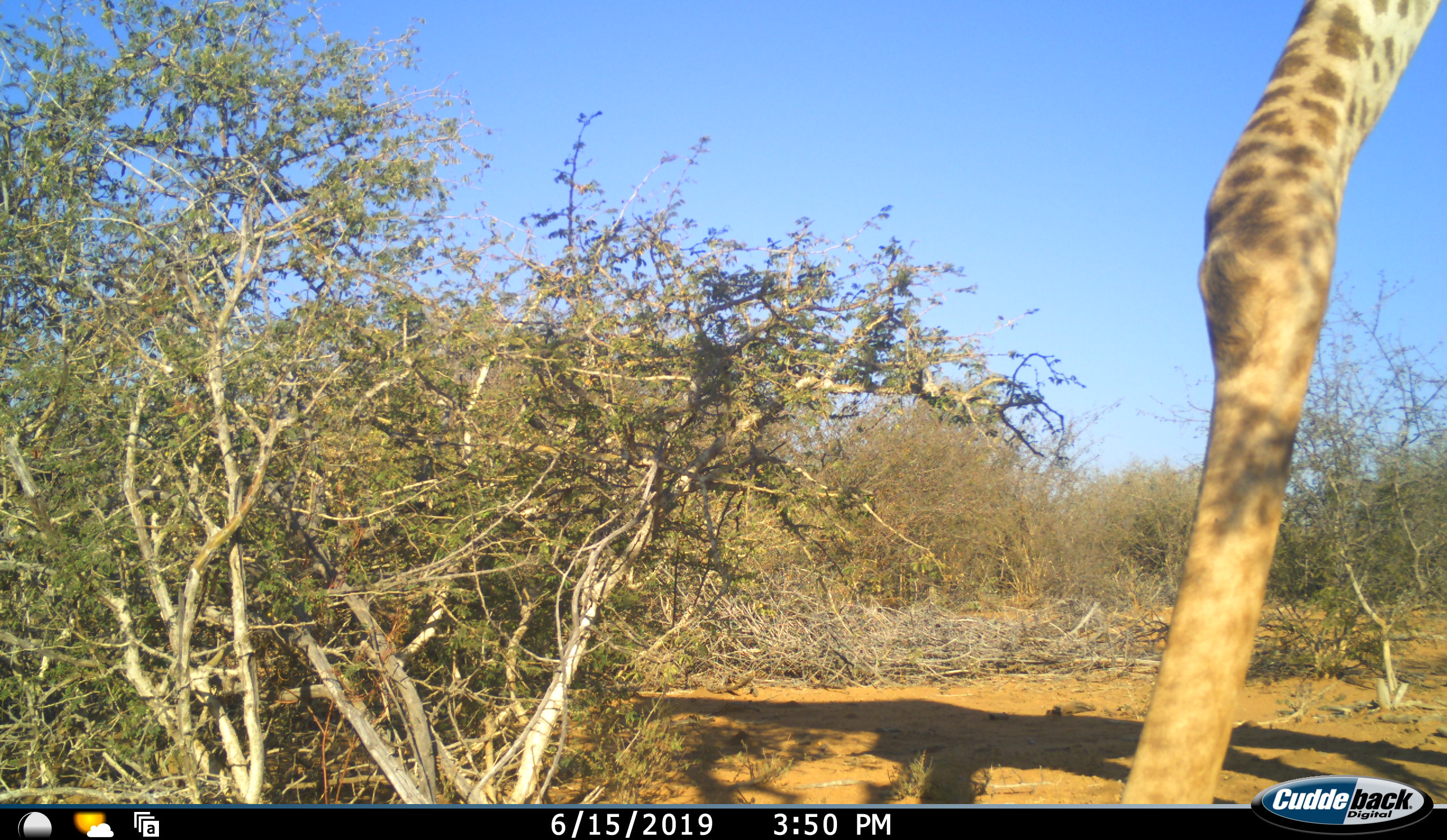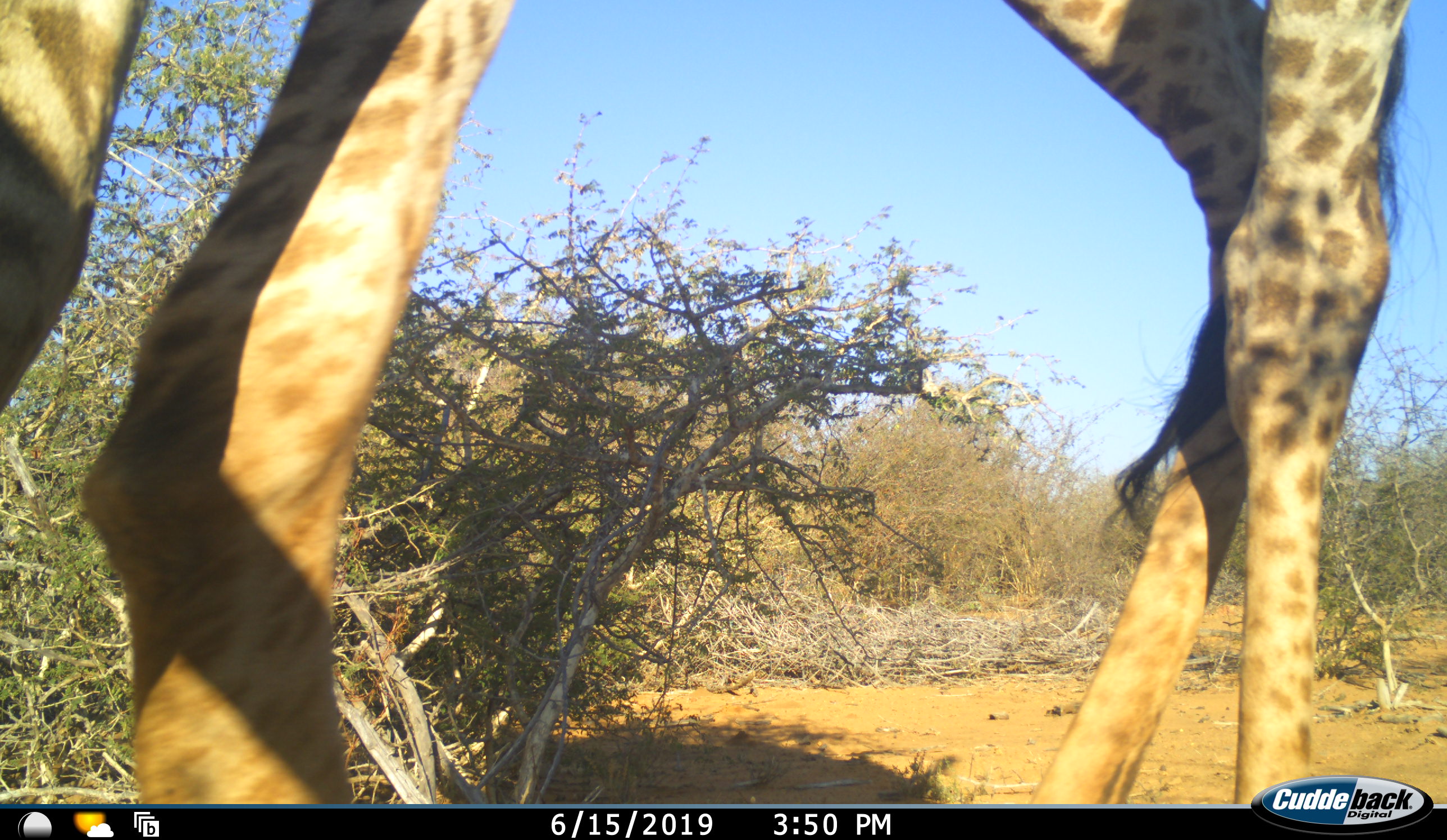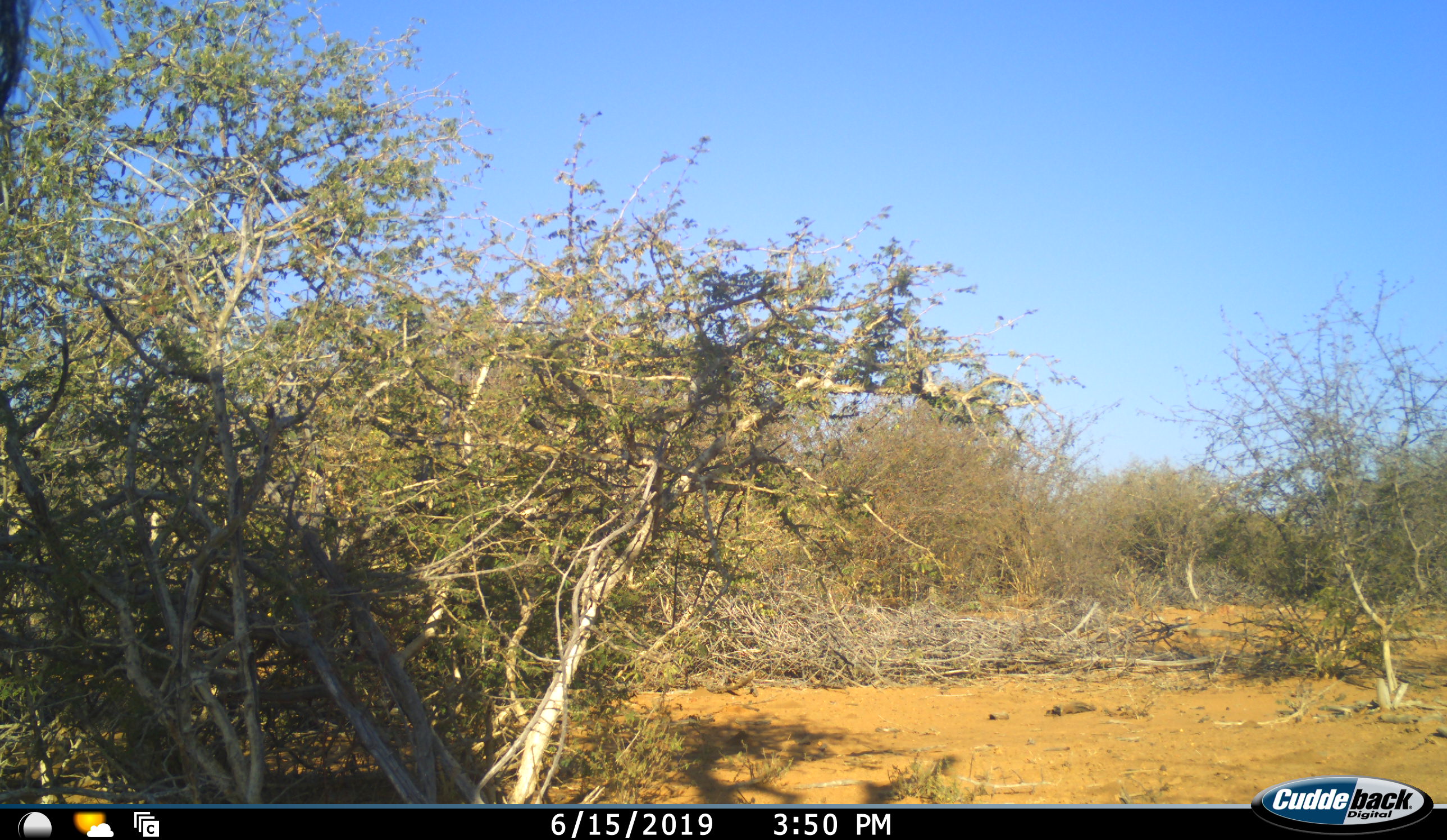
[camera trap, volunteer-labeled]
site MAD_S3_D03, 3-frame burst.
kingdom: Animalia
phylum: Chordata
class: Mammalia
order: Artiodactyla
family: Giraffidae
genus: Giraffa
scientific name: Giraffa camelopardalis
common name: giraffe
Giraffe (Giraffa camelopardalis), count 1. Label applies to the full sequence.